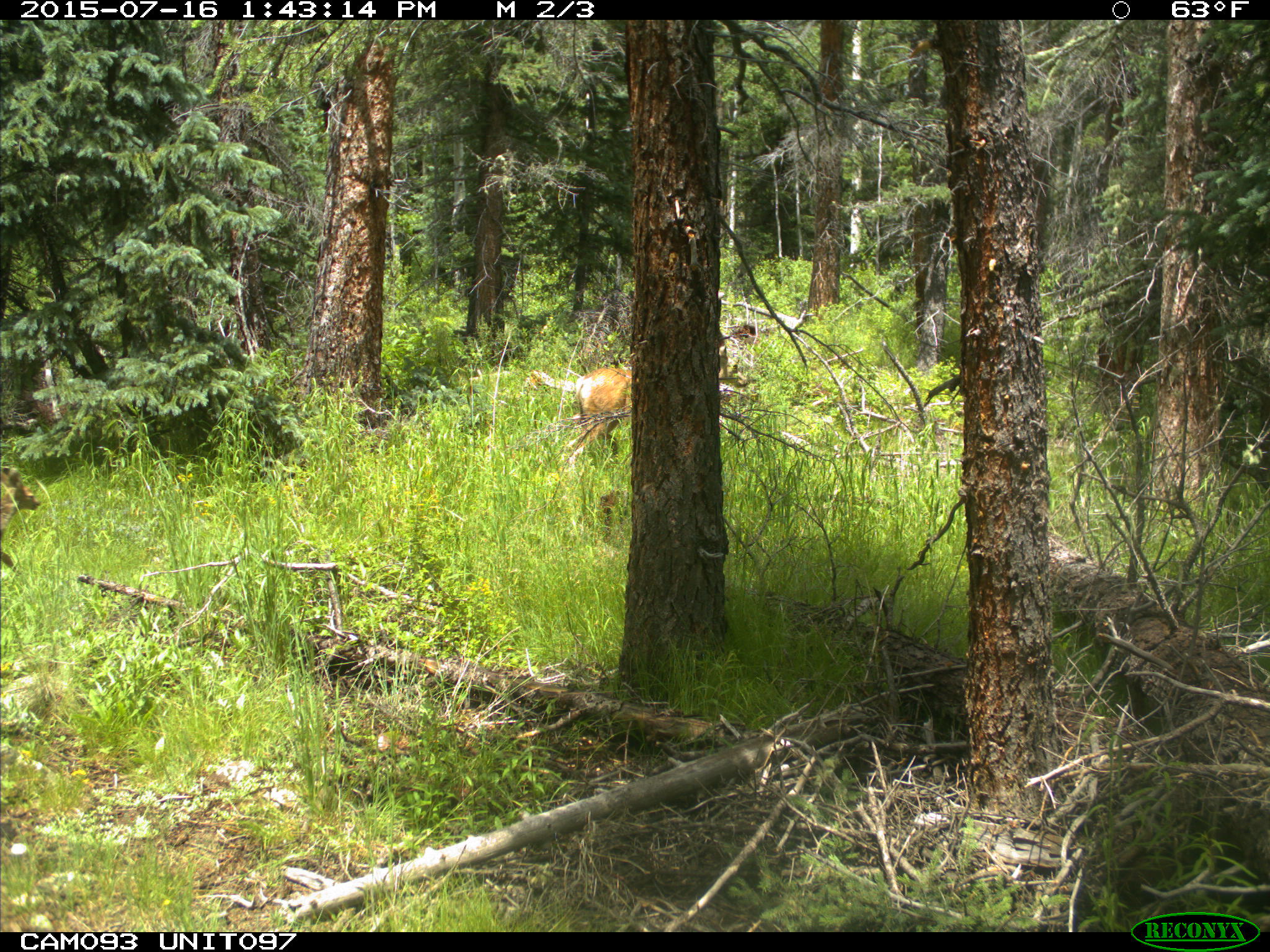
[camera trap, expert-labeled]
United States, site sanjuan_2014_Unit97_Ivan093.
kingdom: Animalia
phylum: Chordata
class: Mammalia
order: Artiodactyla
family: Cervidae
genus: Odocoileus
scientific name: Odocoileus hemionus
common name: mule deer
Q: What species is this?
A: Odocoileus hemionus (mule deer).